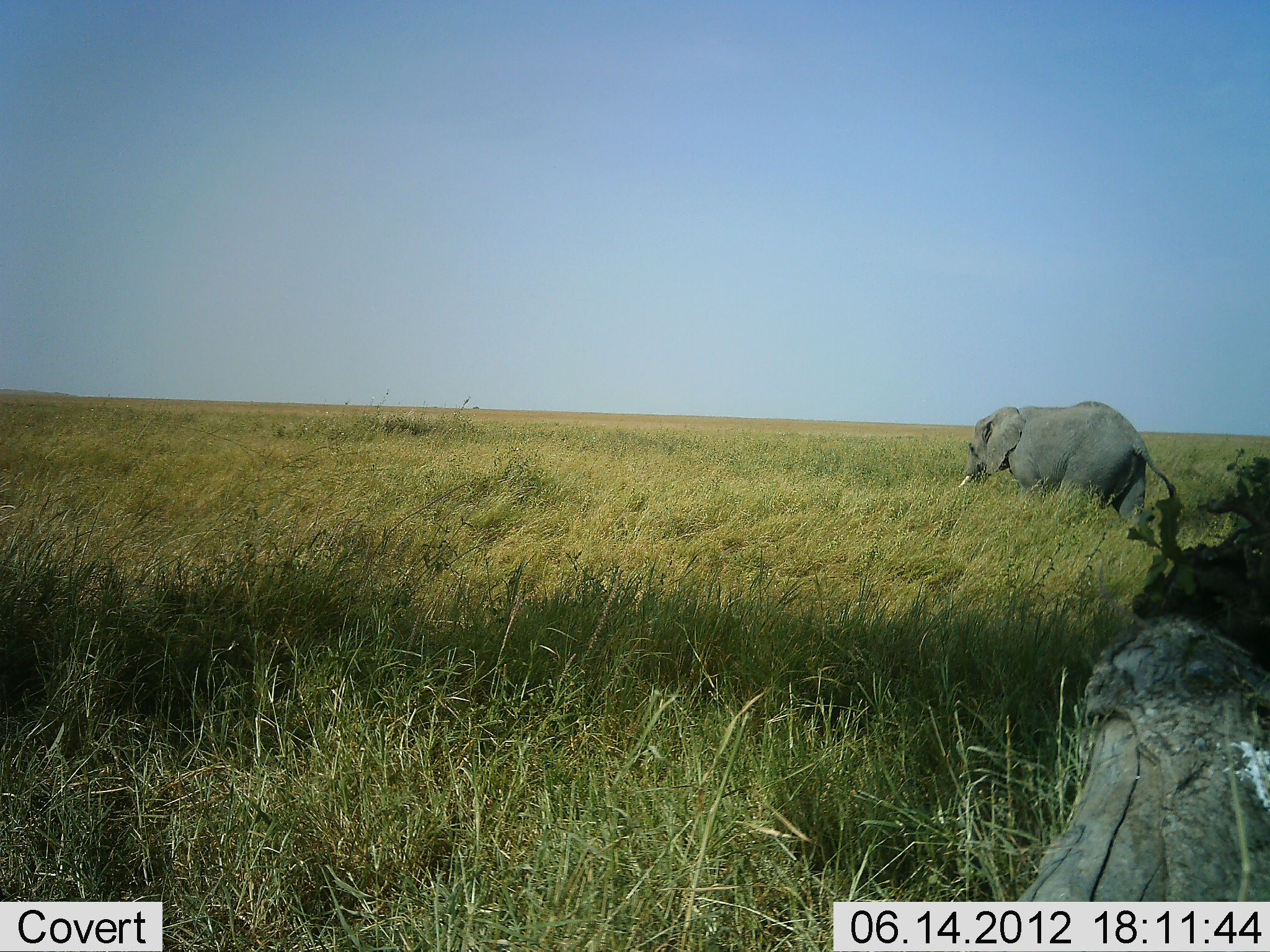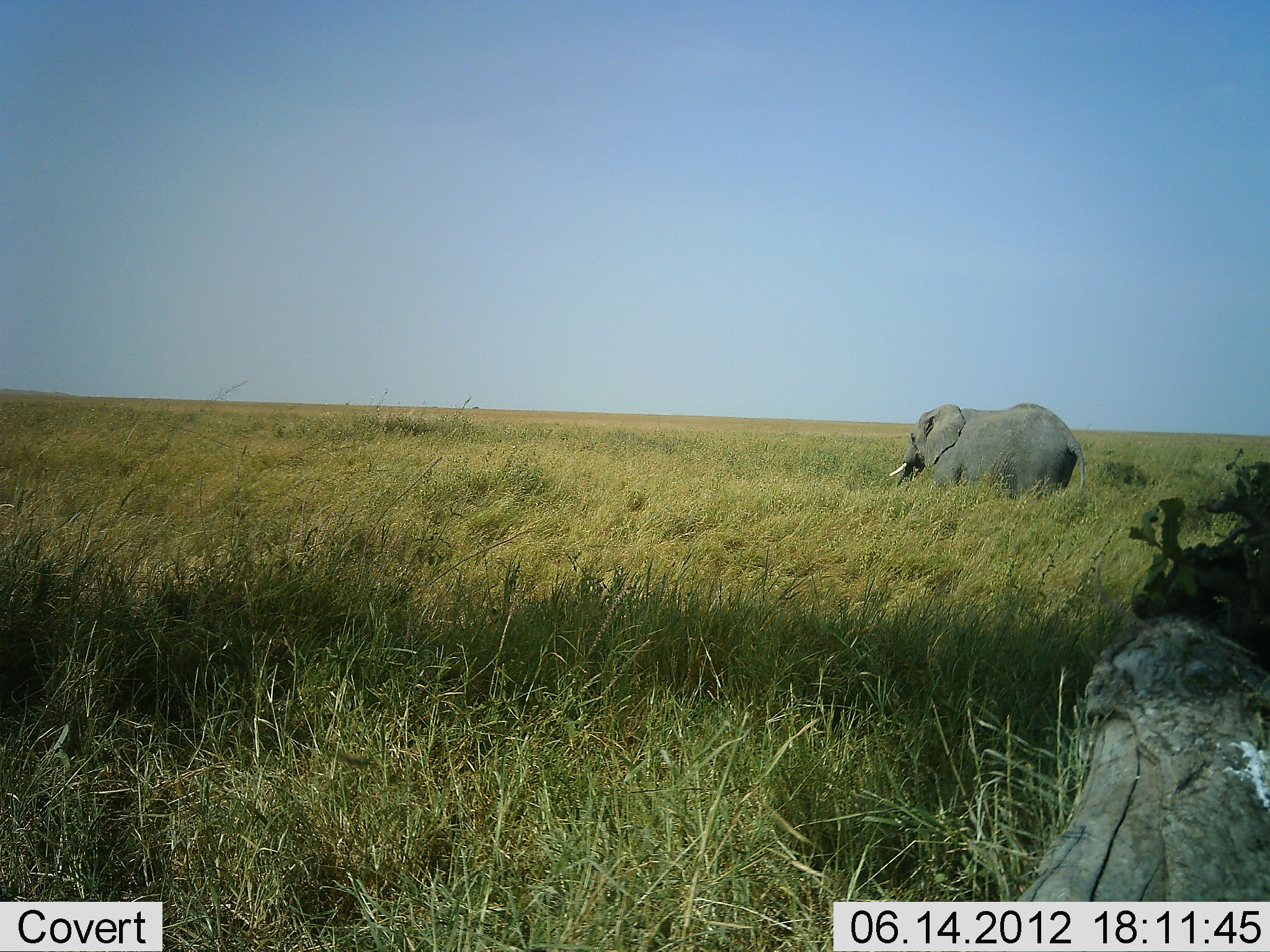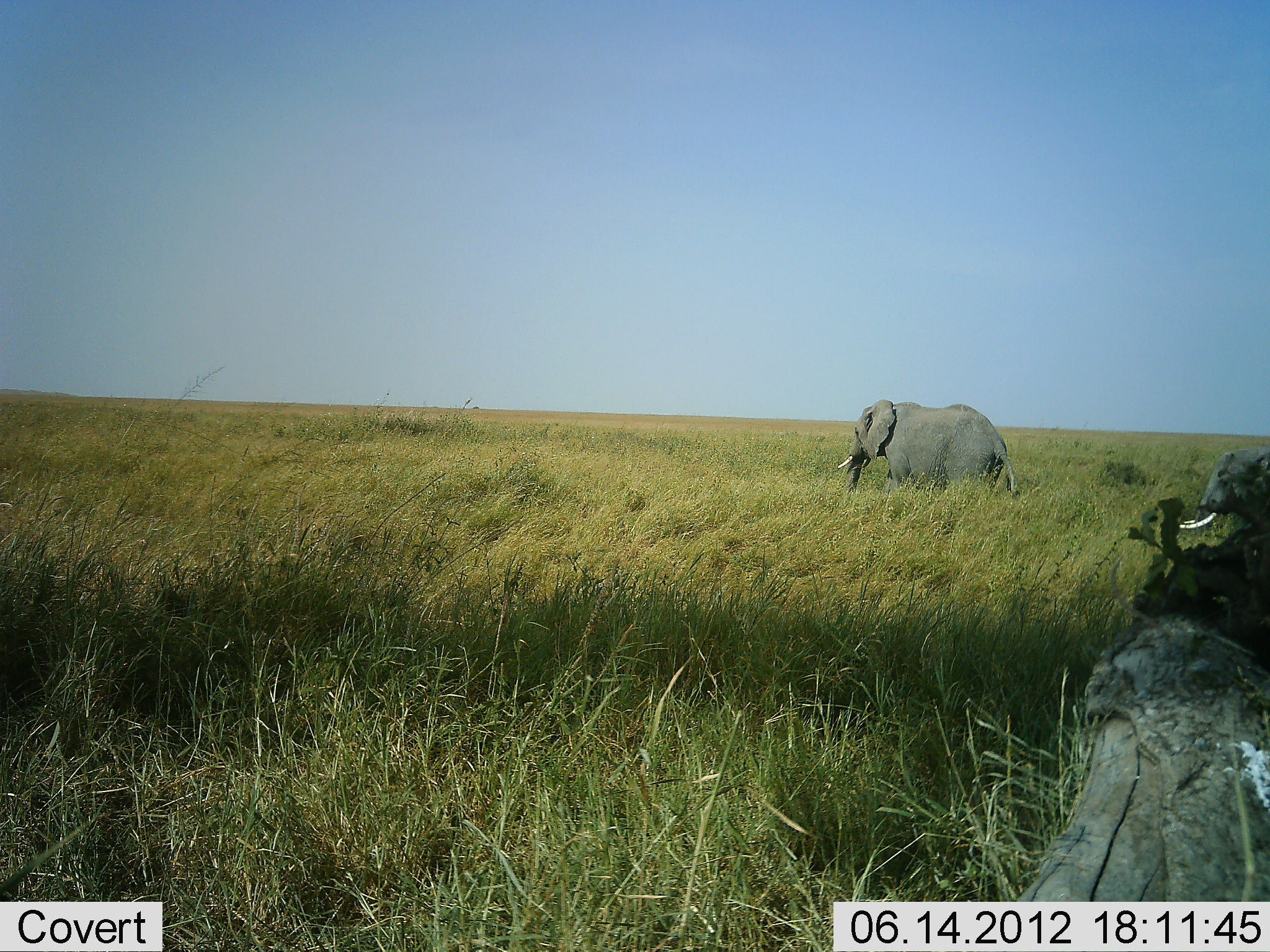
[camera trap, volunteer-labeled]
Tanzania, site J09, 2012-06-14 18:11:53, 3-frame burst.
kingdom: Animalia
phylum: Chordata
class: Mammalia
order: Proboscidea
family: Elephantidae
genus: Loxodonta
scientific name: Loxodonta africana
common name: african bush elephant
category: elephant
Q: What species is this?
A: Elephant (african bush elephant) (Loxodonta africana).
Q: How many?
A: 2.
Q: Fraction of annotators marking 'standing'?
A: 0%.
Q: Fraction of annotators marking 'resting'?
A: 0%.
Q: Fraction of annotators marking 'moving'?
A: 100%.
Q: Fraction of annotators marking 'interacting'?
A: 0%.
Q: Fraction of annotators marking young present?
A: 10%.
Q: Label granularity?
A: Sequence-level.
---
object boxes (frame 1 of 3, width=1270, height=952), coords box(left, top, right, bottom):
animal: box(958, 401, 1177, 521)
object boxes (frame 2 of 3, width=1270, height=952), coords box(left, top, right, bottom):
animal: box(890, 402, 1085, 502)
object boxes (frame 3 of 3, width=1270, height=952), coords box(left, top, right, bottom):
animal: box(837, 399, 1017, 499); box(1180, 445, 1270, 534)